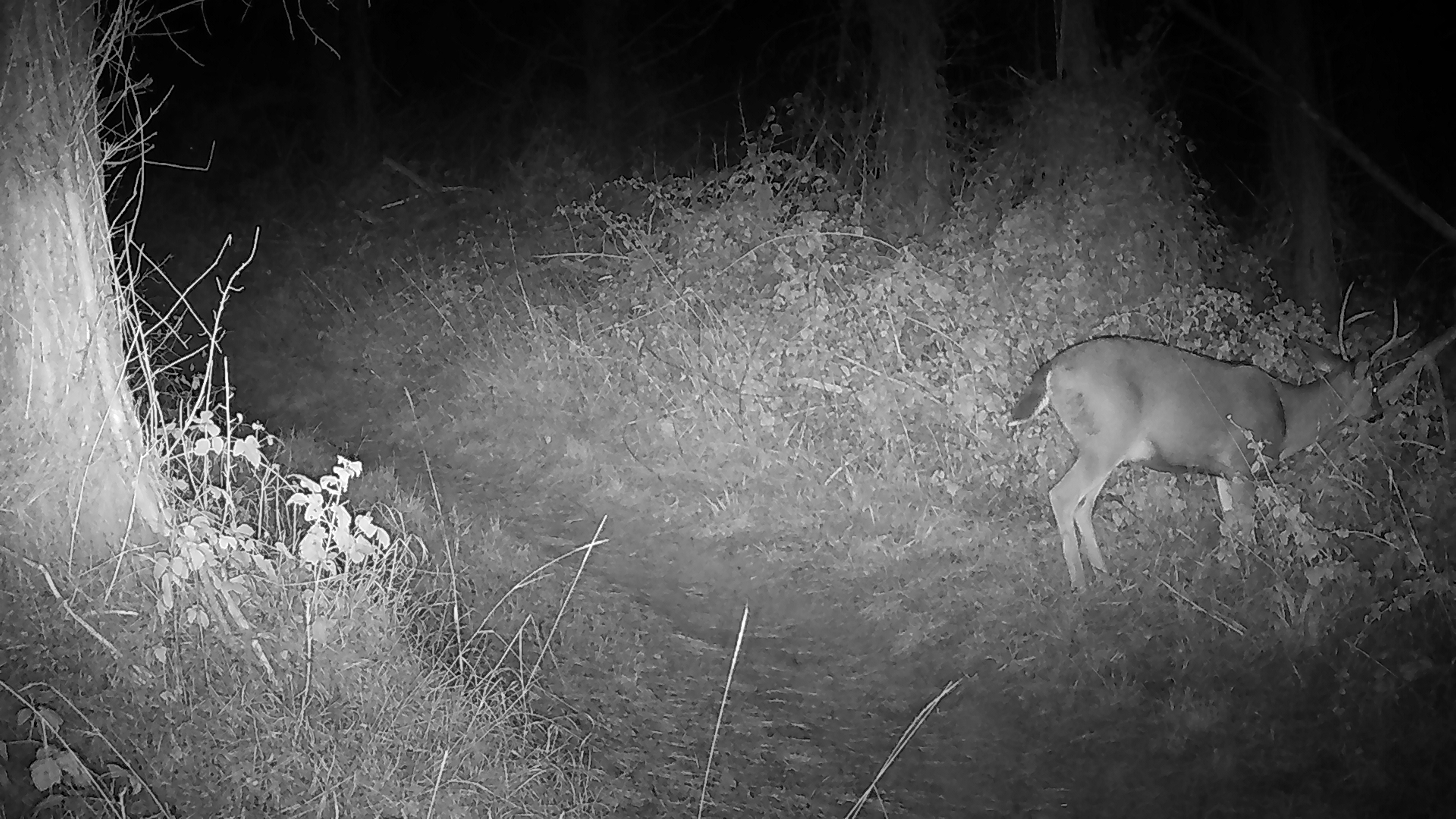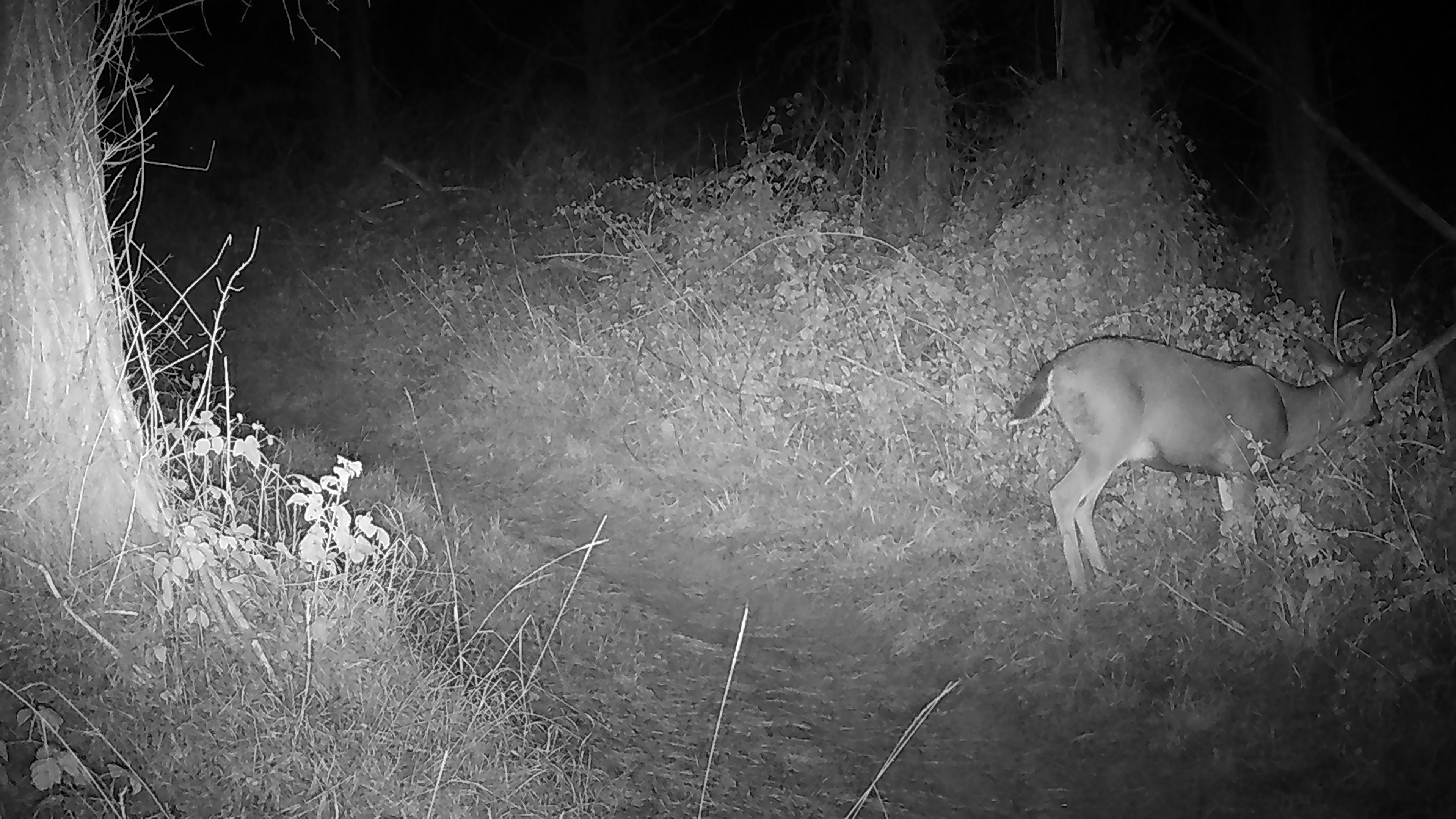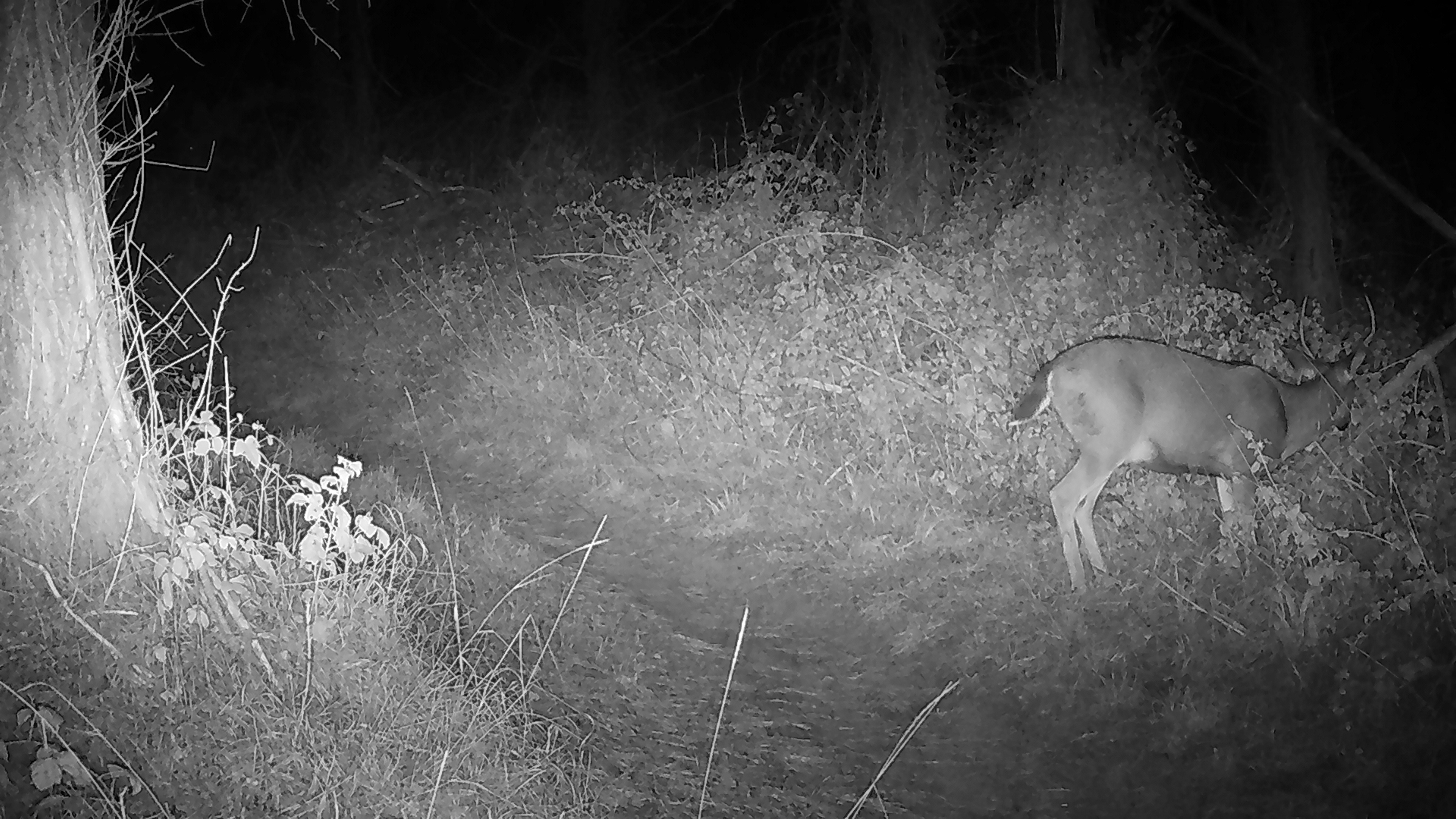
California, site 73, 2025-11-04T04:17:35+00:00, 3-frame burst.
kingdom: Animalia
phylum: Chordata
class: Mammalia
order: Artiodactyla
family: Cervidae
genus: Odocoileus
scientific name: Odocoileus hemionus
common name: mule deer